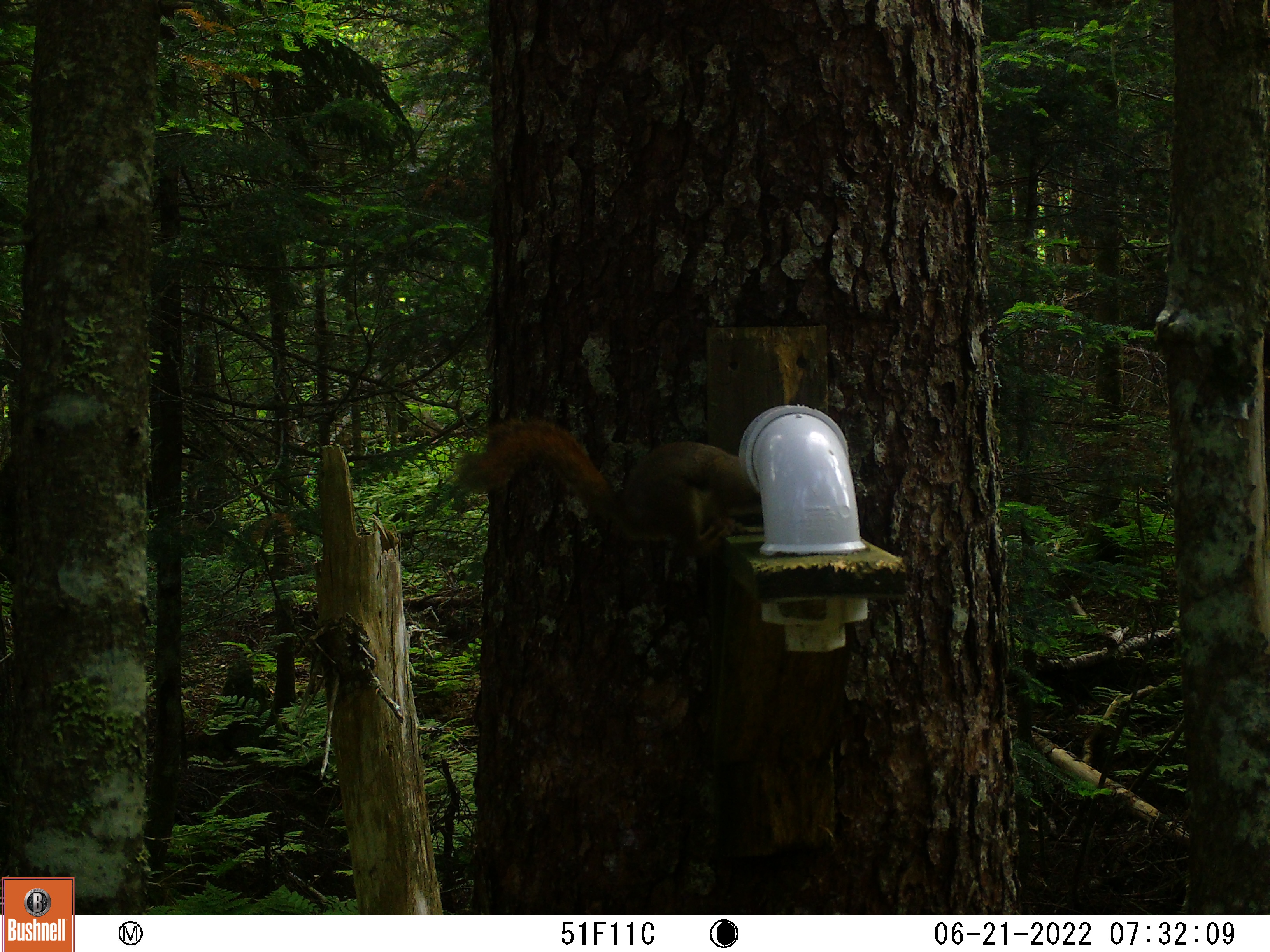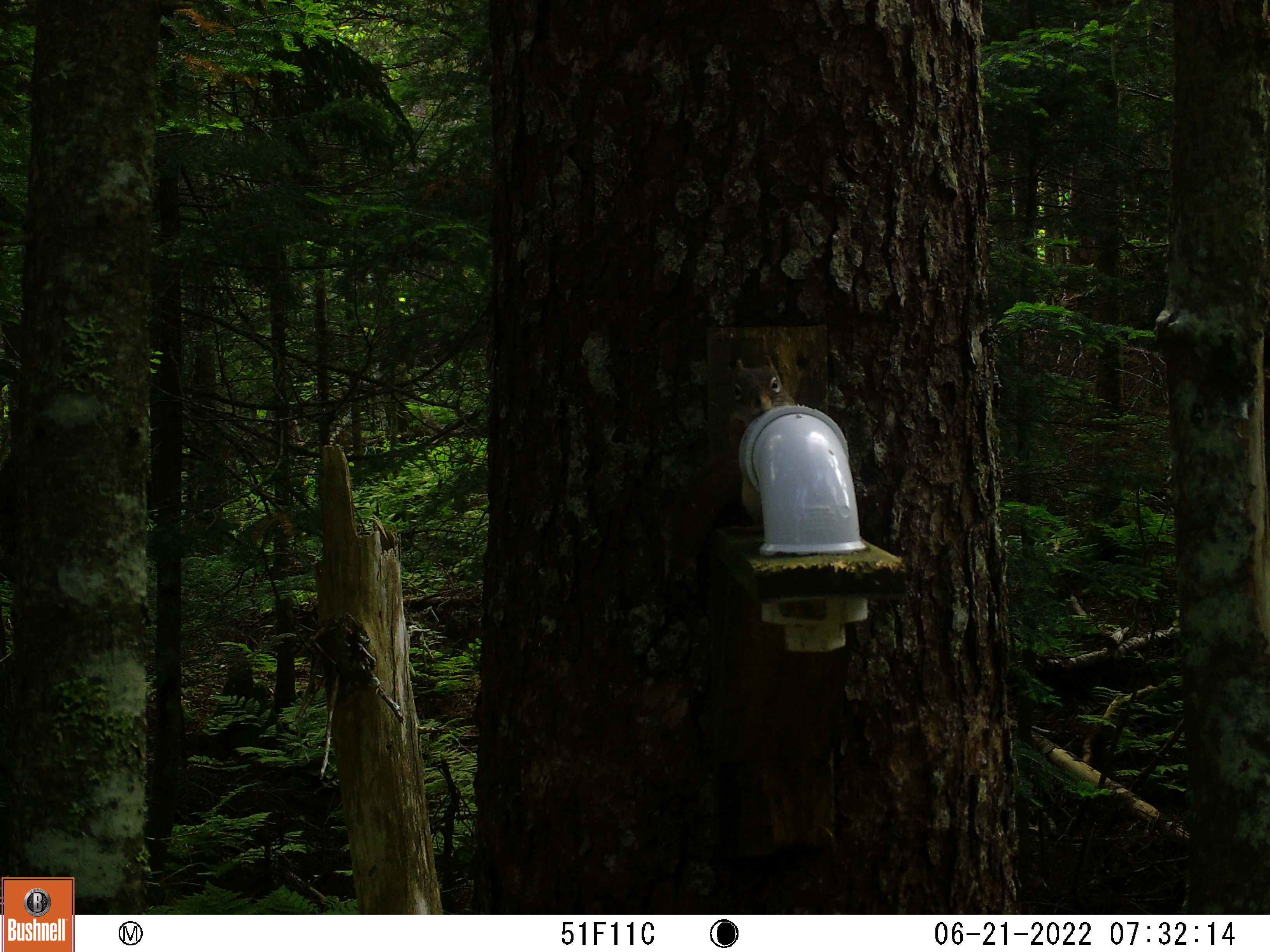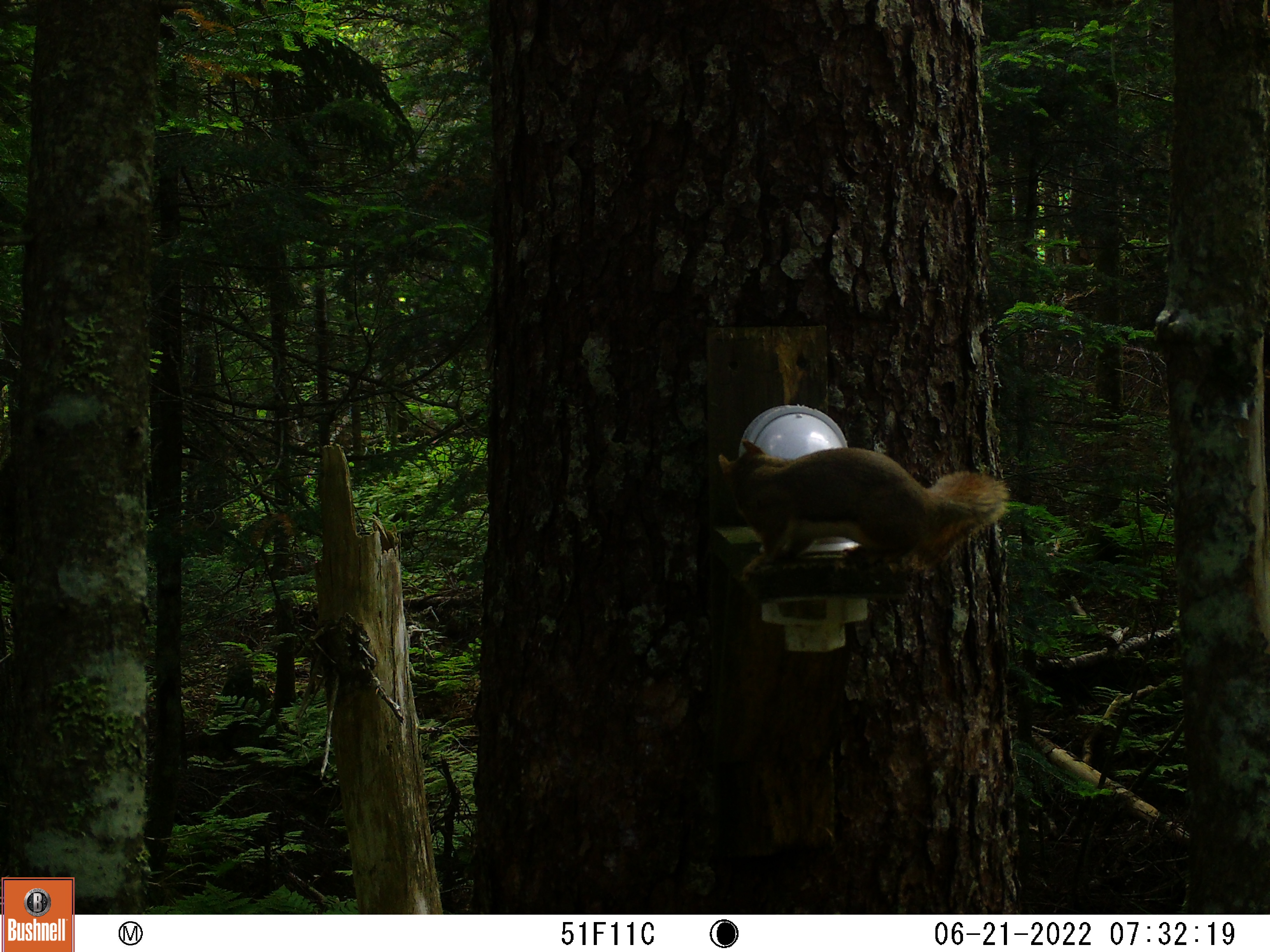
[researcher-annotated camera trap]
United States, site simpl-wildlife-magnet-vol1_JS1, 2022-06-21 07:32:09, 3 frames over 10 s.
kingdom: Animalia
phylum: Chordata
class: Mammalia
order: Rodentia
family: Sciuridae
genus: Tamiasciurus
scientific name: Tamiasciurus hudsonicus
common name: red squirrel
Red squirrel (Tamiasciurus hudsonicus).